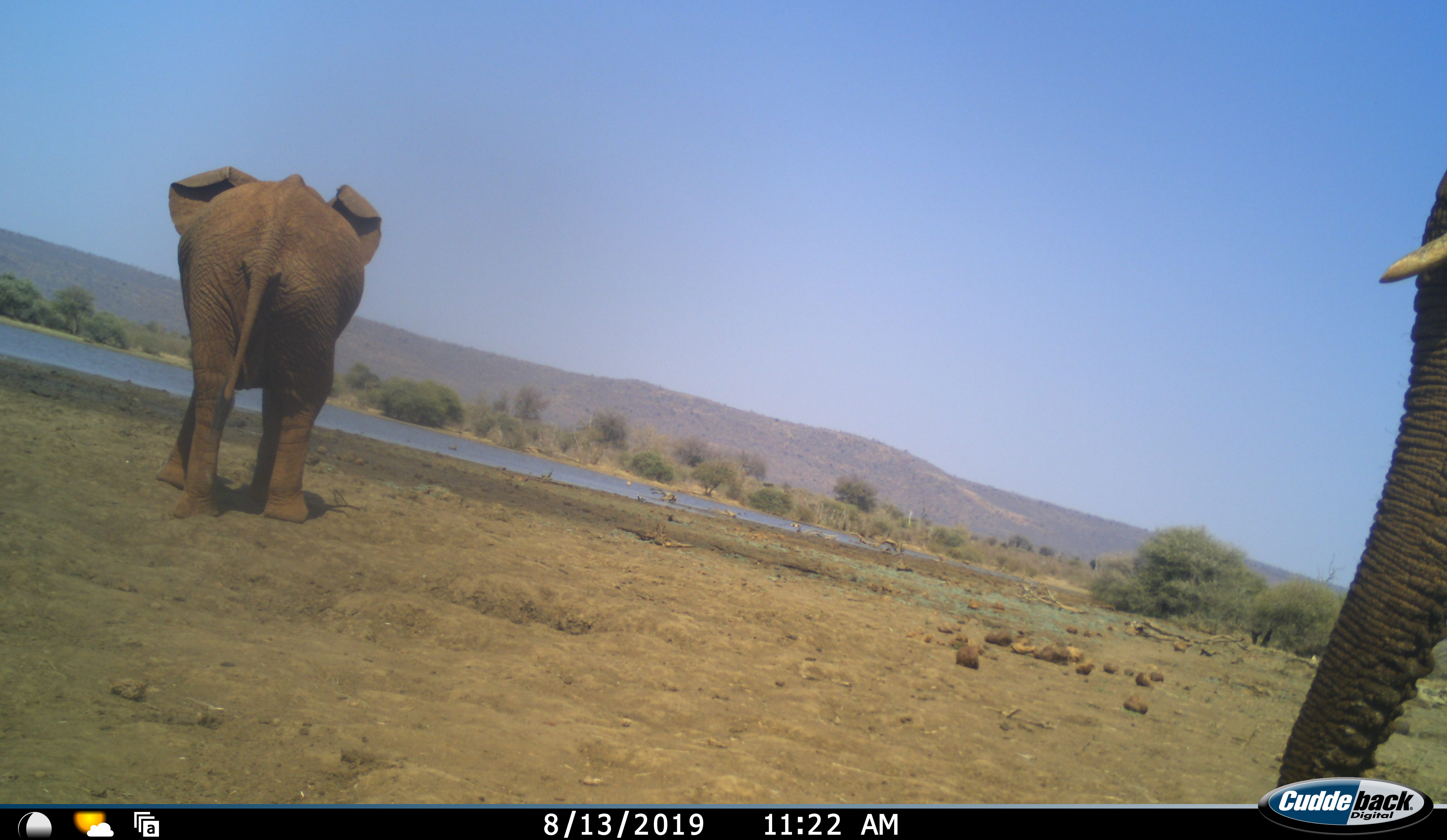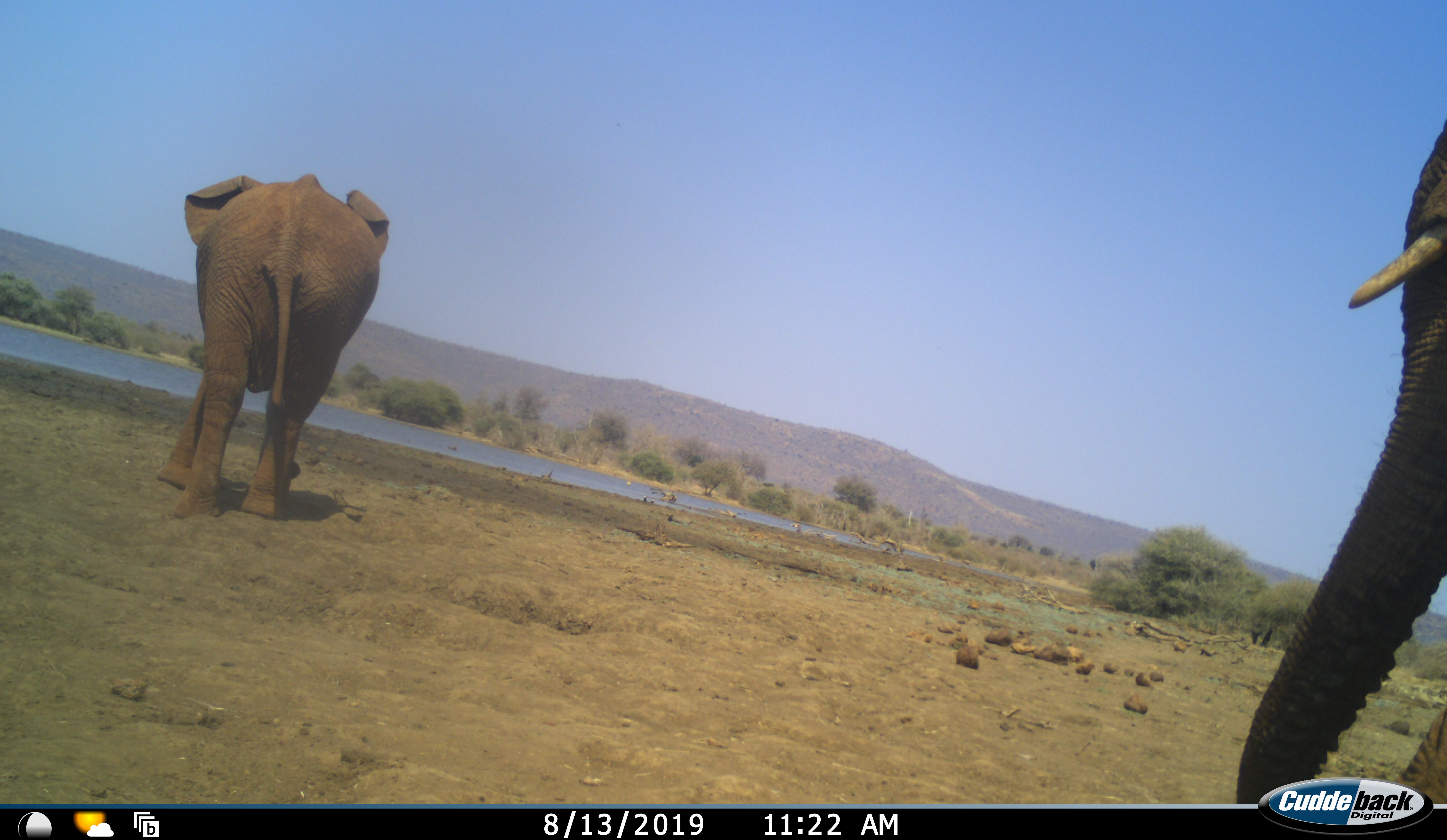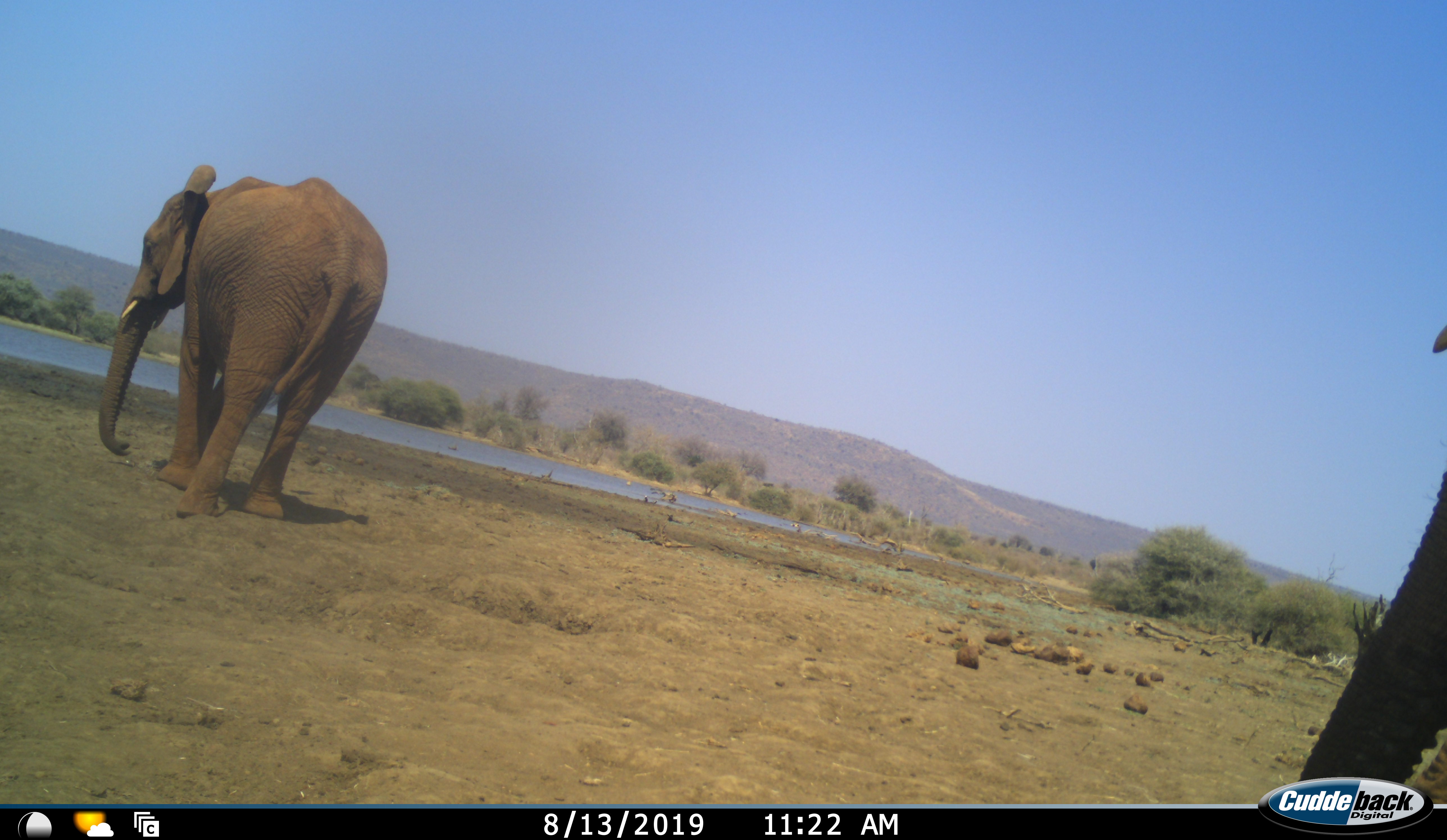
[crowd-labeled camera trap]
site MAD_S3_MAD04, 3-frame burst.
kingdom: Animalia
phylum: Chordata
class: Mammalia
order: Proboscidea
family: Elephantidae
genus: Loxodonta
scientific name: Loxodonta africana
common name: african bush elephant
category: elephant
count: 2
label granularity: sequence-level